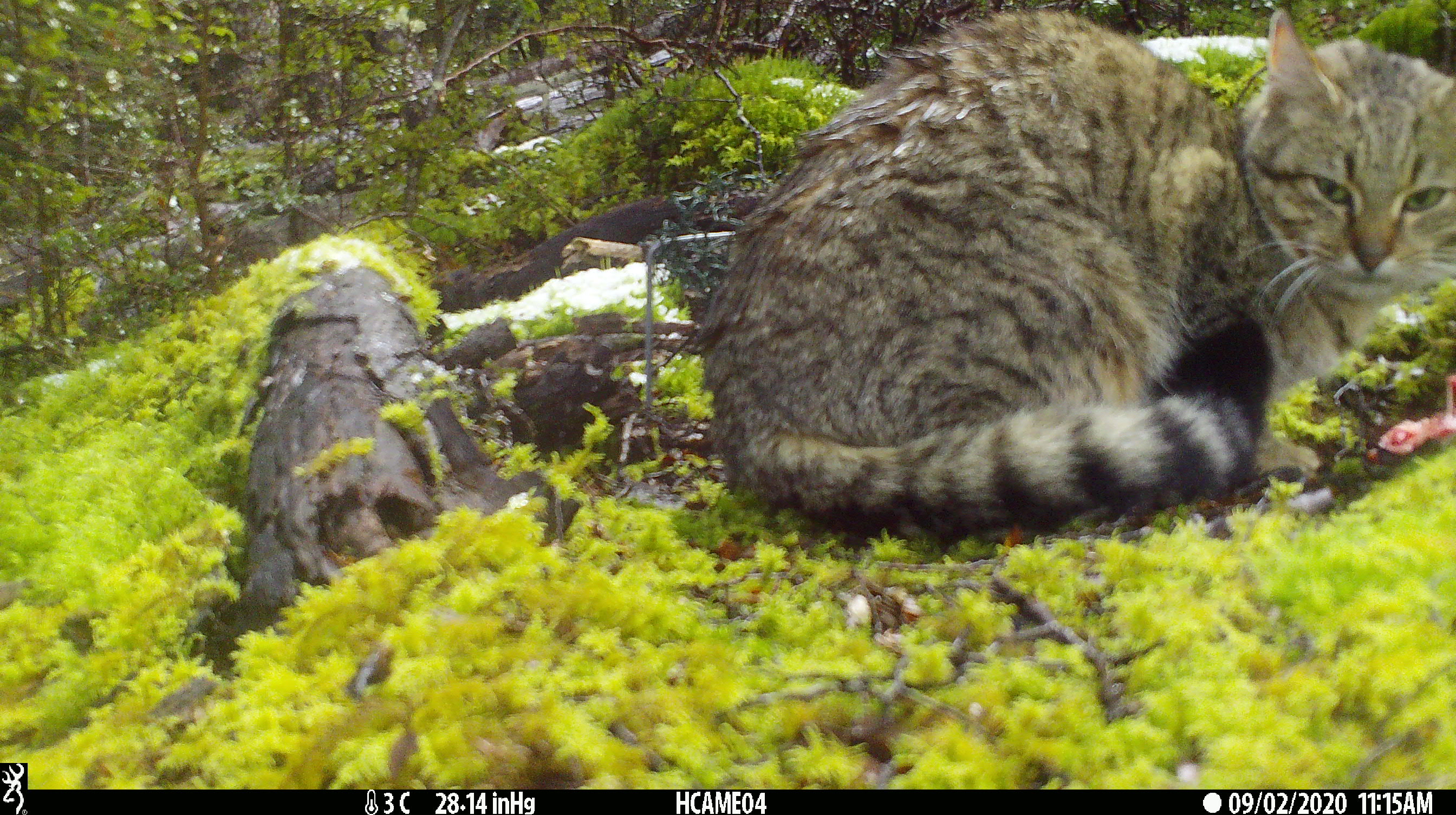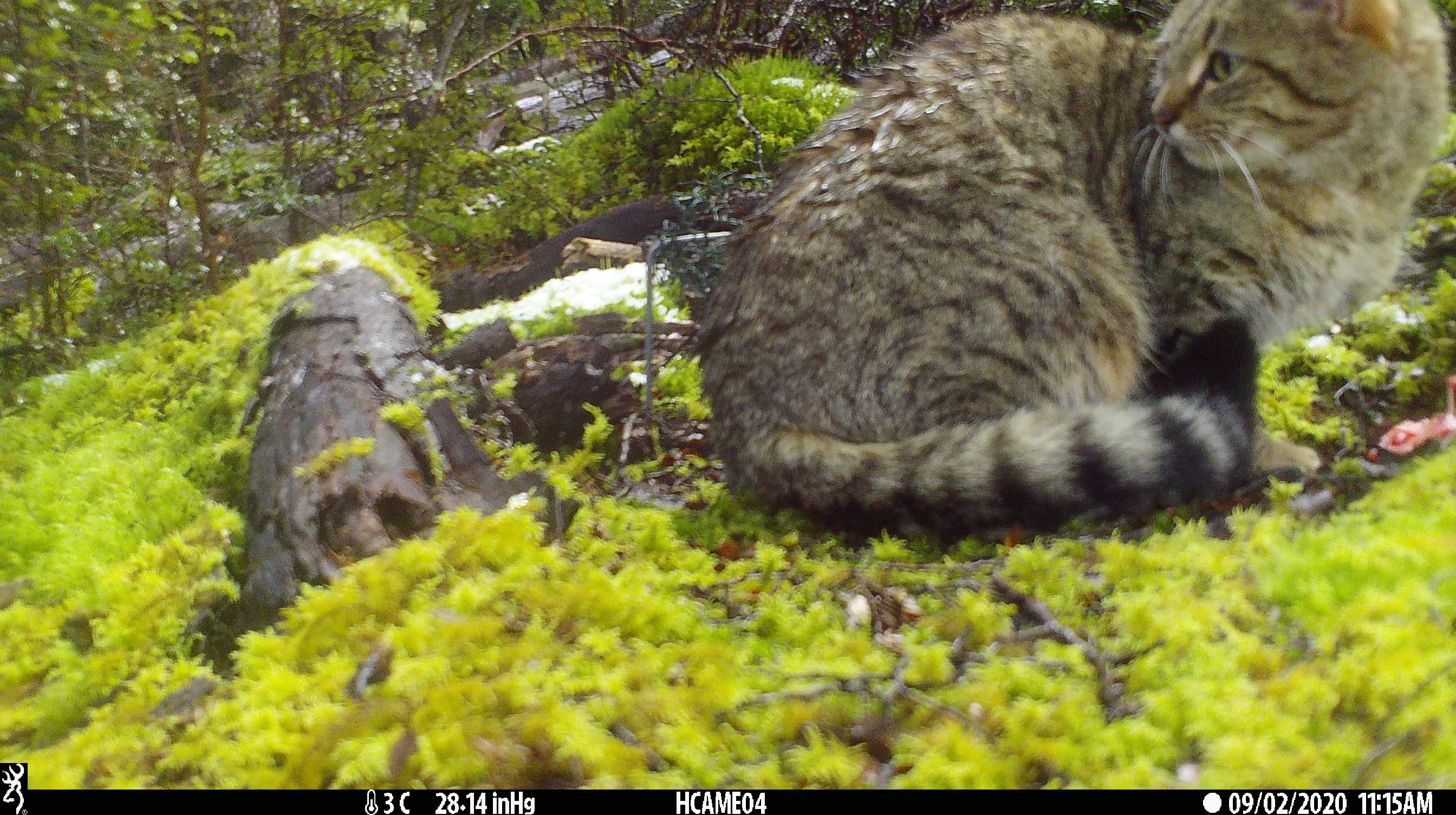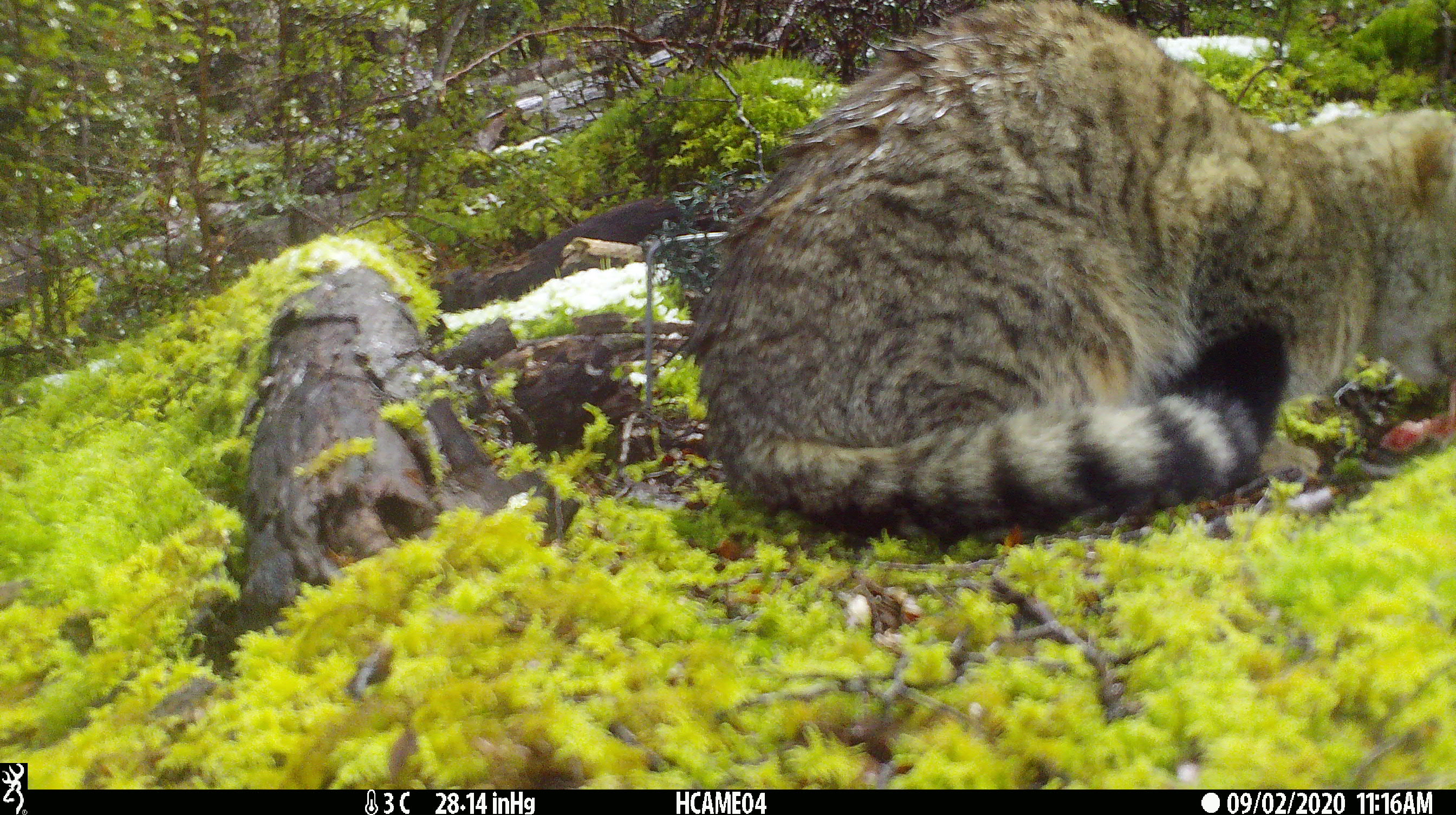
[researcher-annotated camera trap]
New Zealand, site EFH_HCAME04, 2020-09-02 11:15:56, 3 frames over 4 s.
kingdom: Animalia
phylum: Chordata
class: Mammalia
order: Carnivora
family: Felidae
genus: Felis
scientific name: Felis catus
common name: domestic cat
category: cat